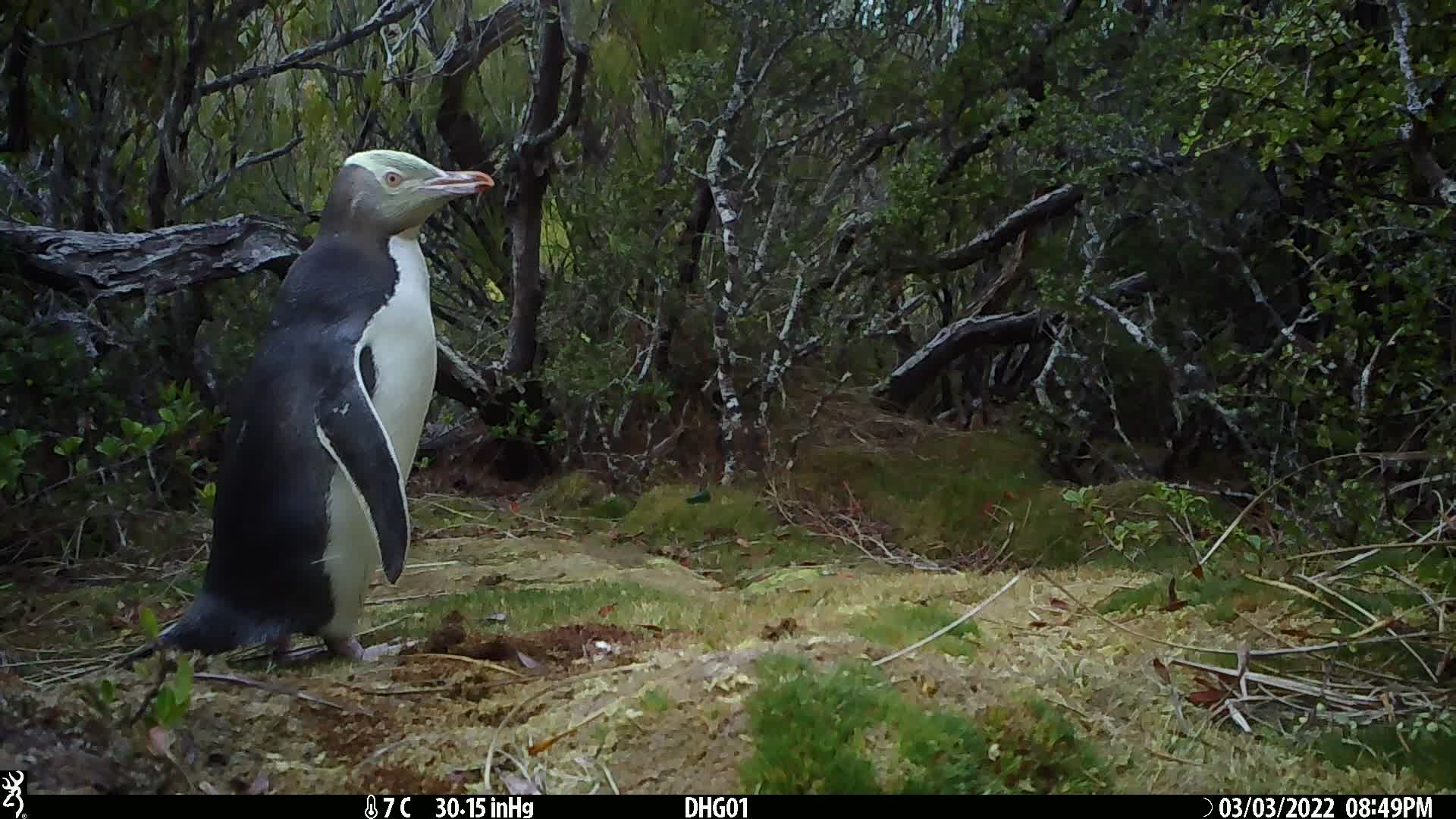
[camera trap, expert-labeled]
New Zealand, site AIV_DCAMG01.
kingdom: Animalia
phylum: Chordata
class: Aves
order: Sphenisciformes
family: Spheniscidae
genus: Megadyptes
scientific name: Megadyptes antipodes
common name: yellow-eyed penguin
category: yellow eyed penguin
Yellow eyed penguin (yellow-eyed penguin) (Megadyptes antipodes).